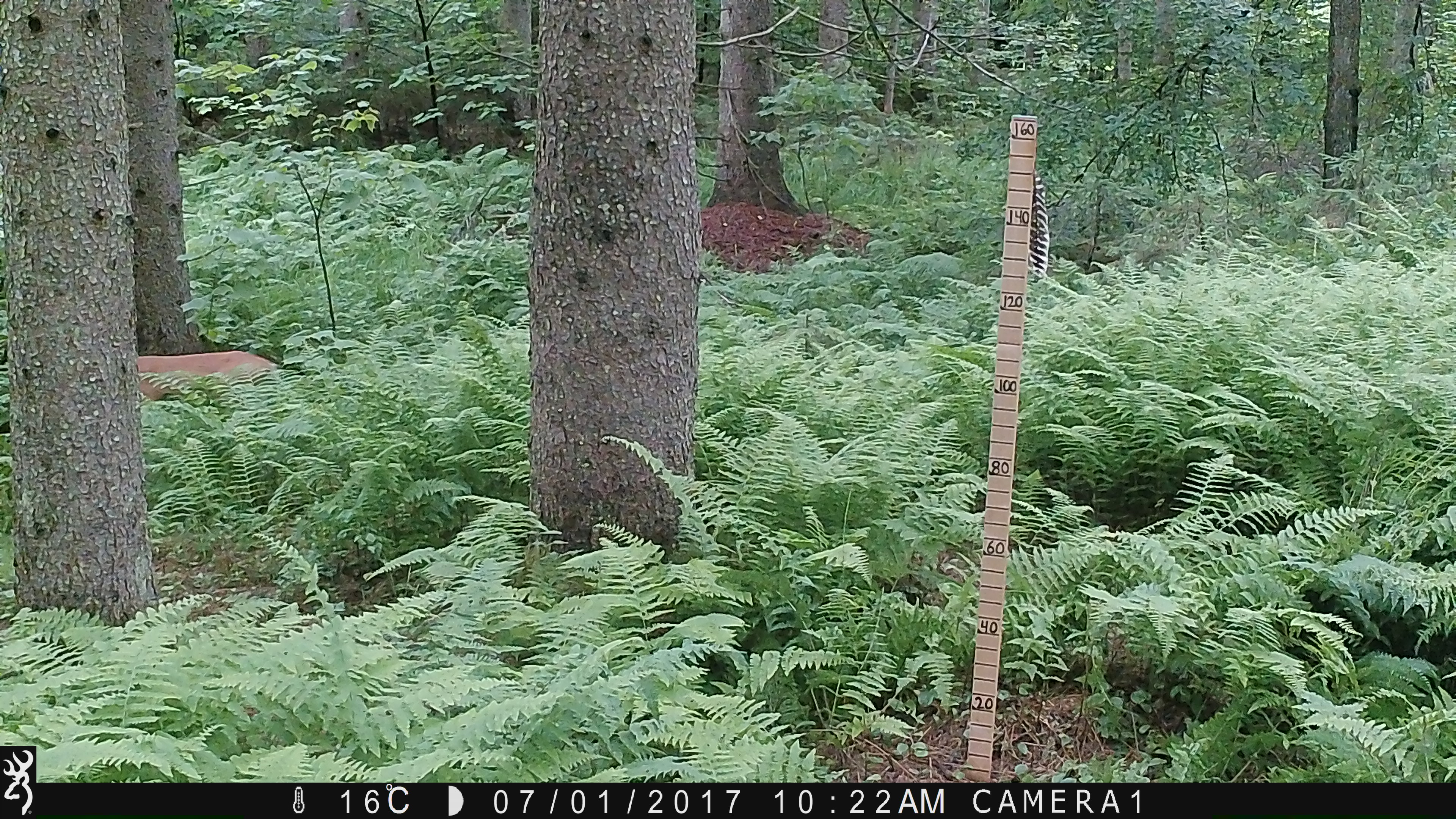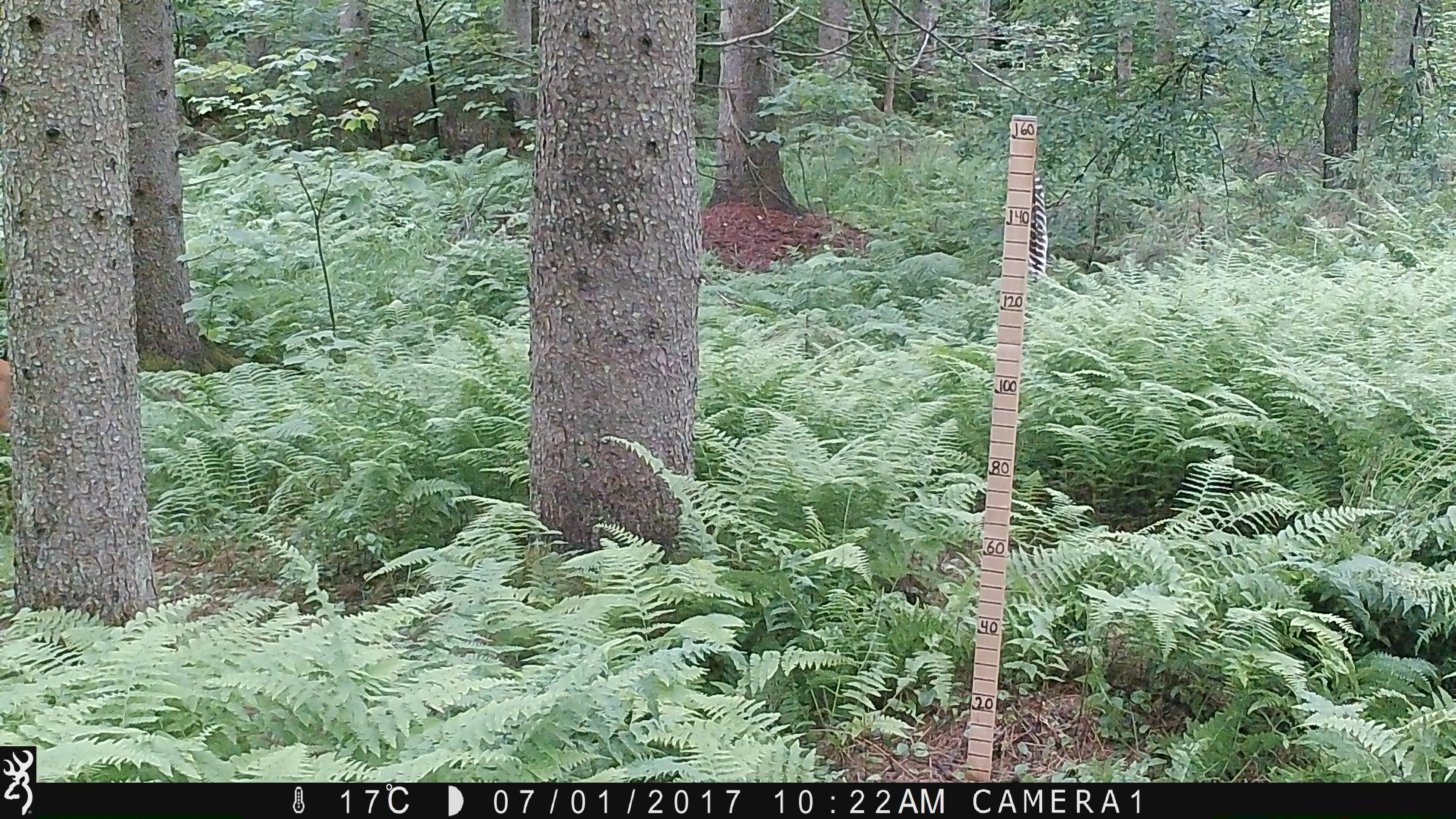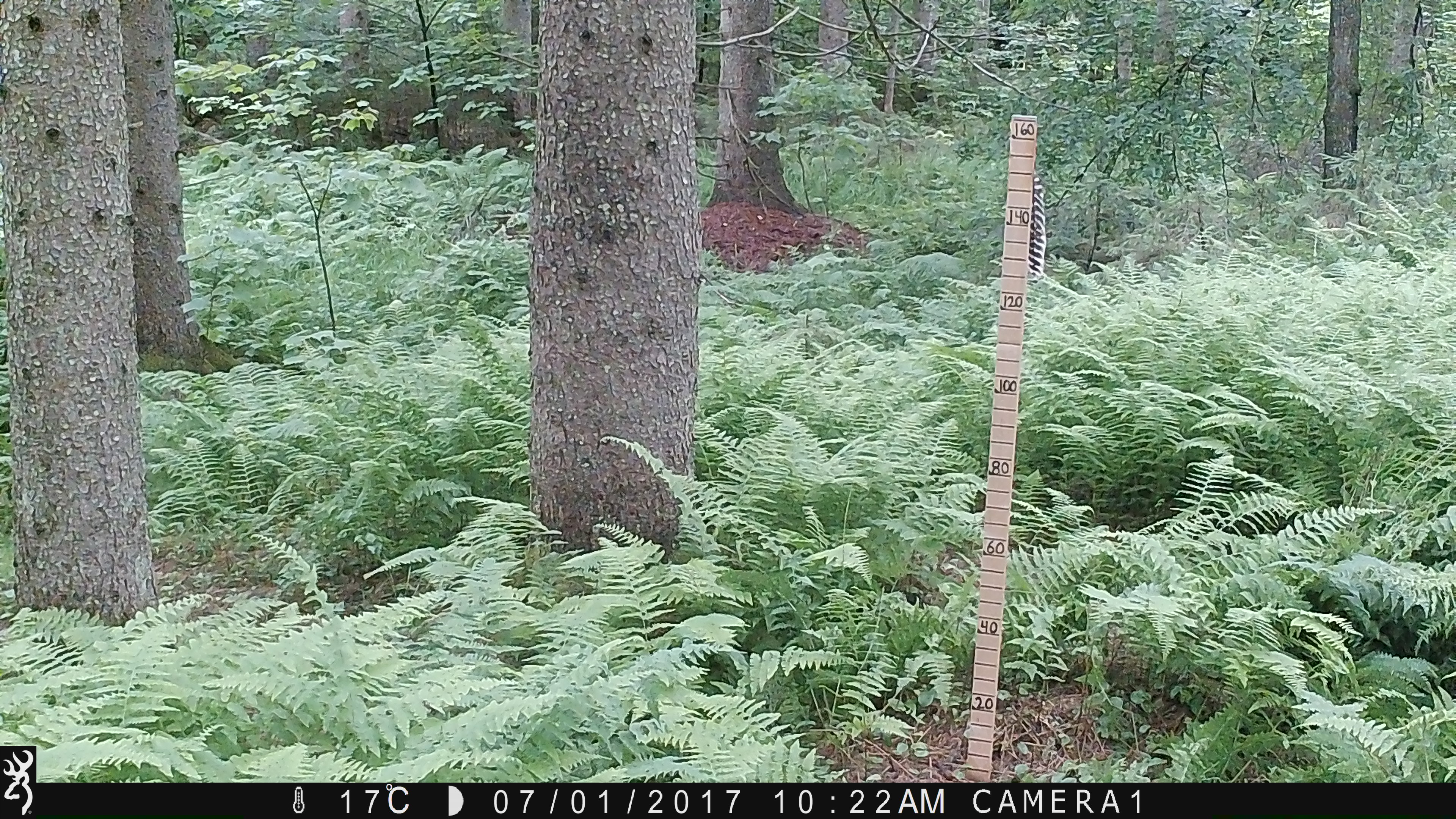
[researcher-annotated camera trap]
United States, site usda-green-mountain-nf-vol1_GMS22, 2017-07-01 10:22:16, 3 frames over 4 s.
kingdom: Animalia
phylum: Chordata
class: Mammalia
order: Artiodactyla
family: Cervidae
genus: Odocoileus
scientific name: Odocoileus virginianus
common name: white-tailed deer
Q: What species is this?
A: White-tailed deer (Odocoileus virginianus).